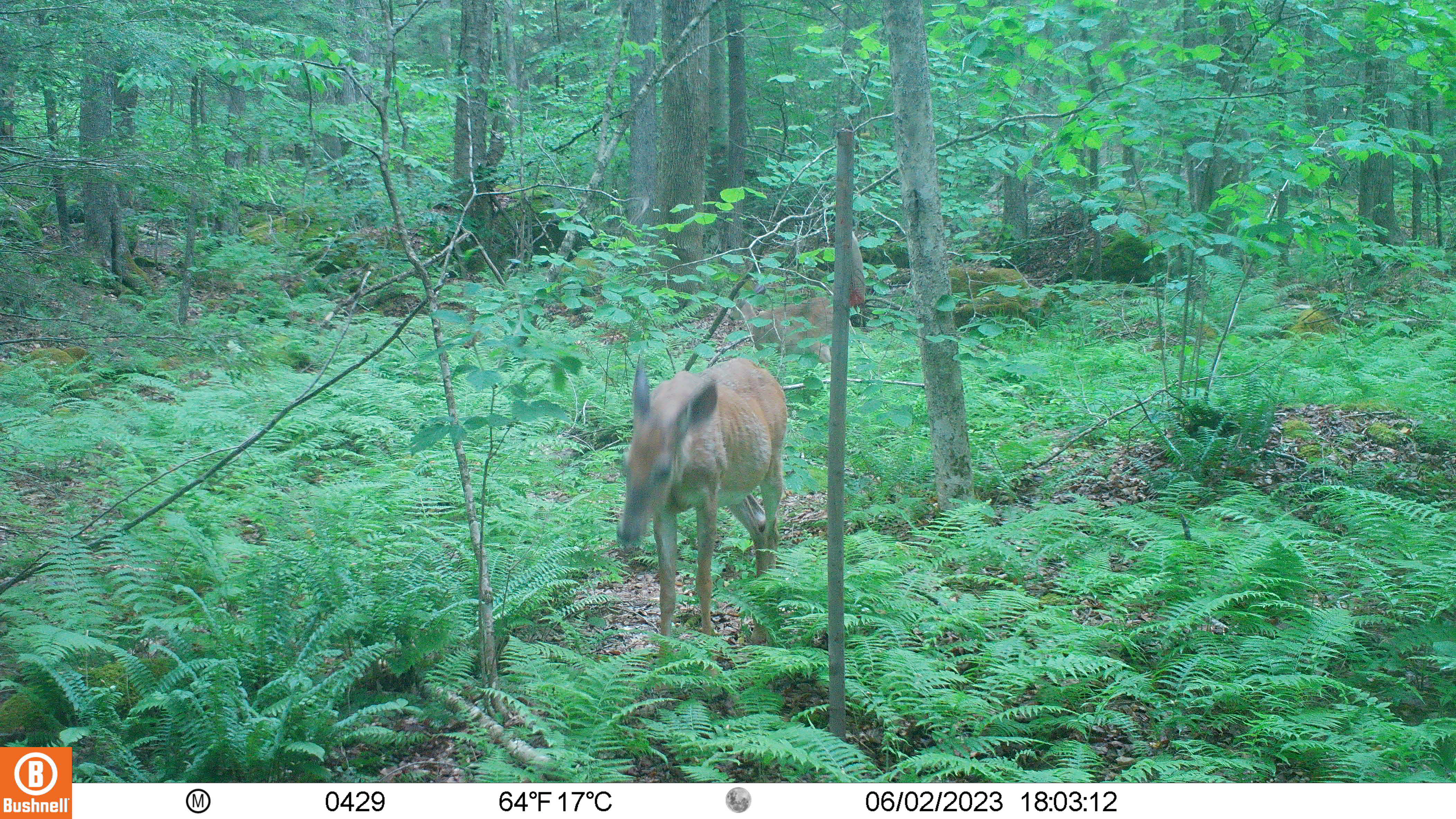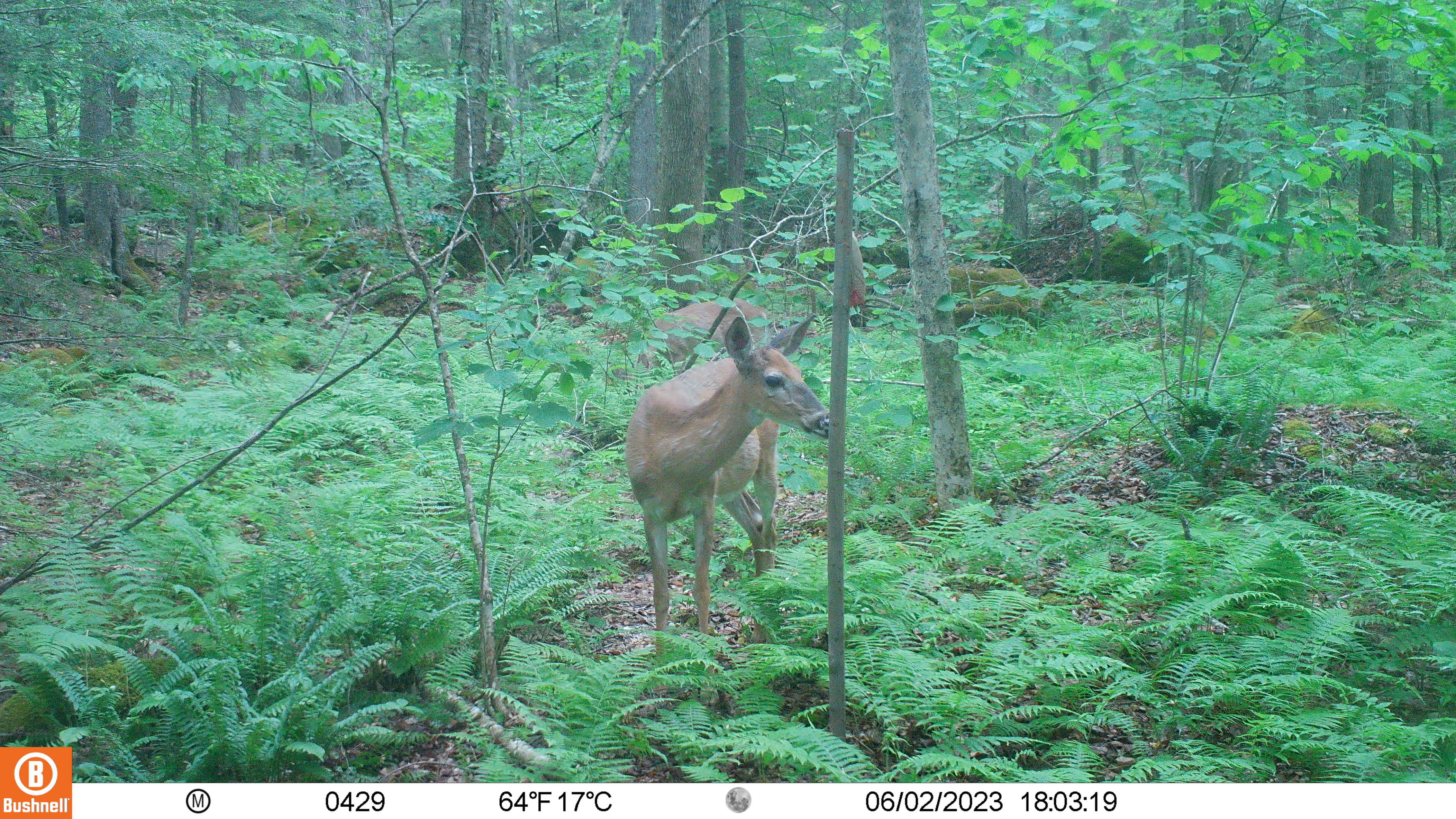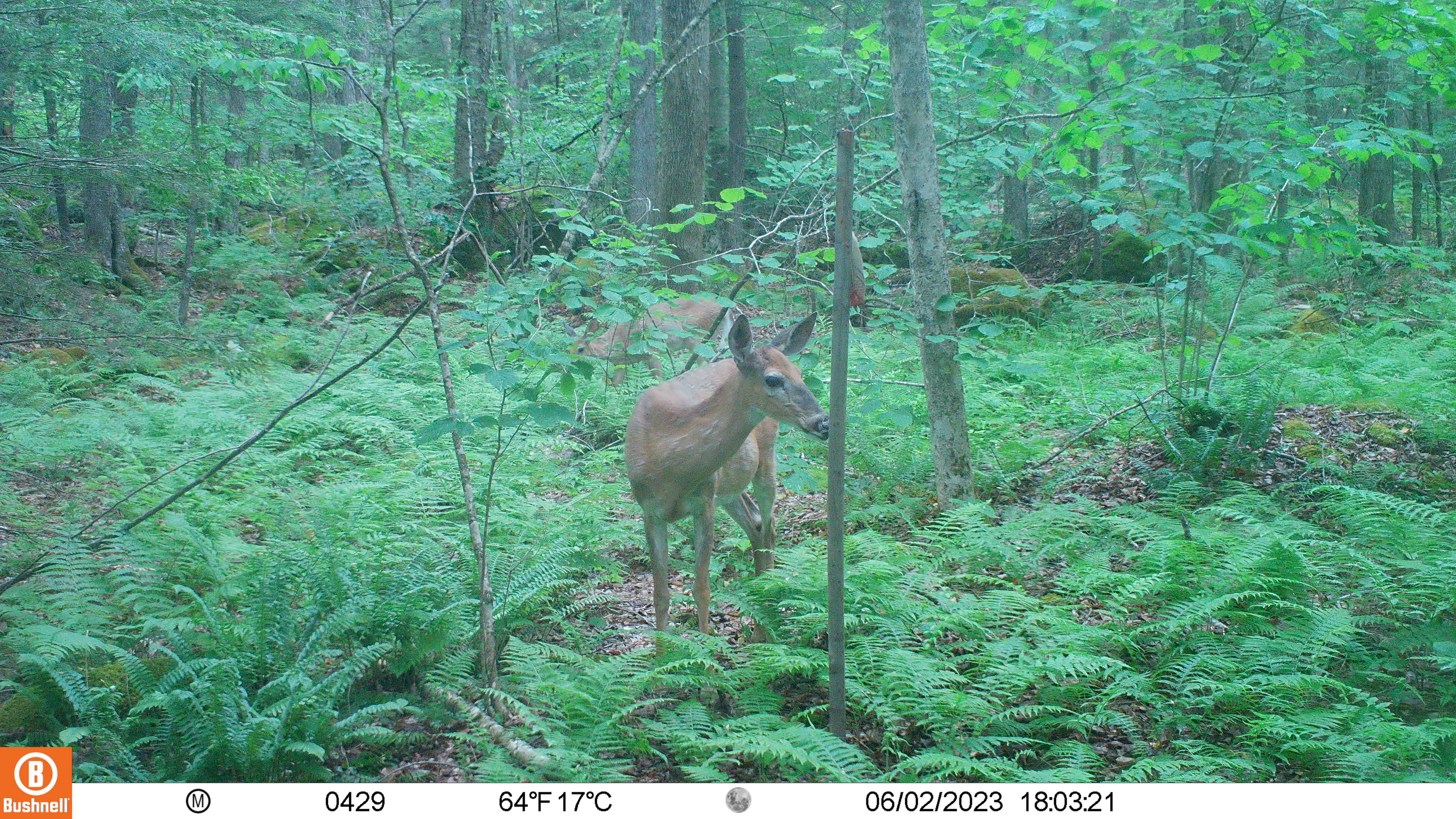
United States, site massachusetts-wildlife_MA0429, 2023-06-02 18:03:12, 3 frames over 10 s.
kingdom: Animalia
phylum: Chordata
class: Mammalia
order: Artiodactyla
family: Cervidae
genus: Odocoileus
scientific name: Odocoileus virginianus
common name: white-tailed deer